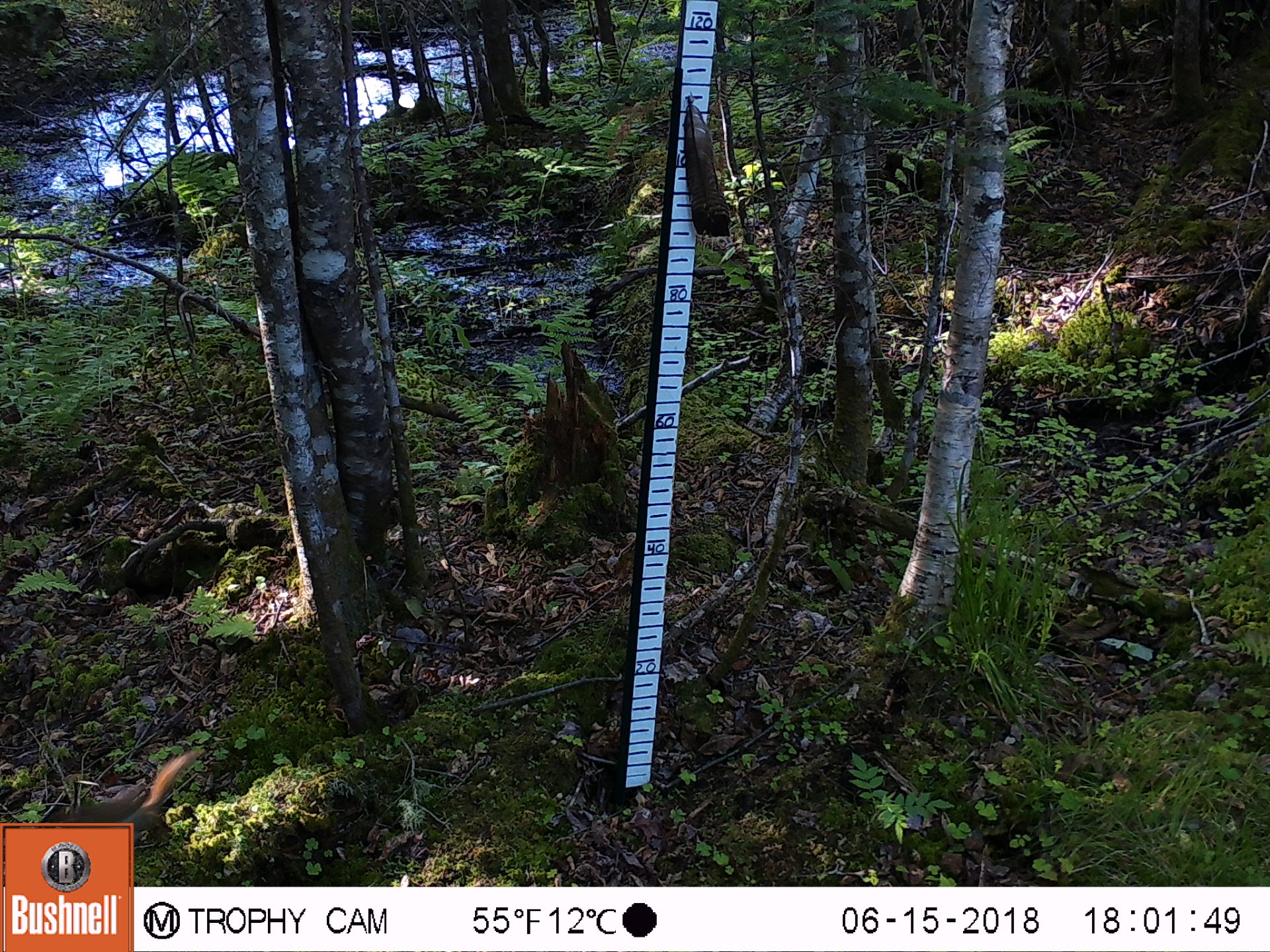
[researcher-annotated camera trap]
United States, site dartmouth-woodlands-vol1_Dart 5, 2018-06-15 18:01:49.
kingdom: Animalia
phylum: Chordata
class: Mammalia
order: Rodentia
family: Sciuridae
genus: Tamiasciurus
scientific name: Tamiasciurus hudsonicus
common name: red squirrel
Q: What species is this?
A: Red squirrel (Tamiasciurus hudsonicus).